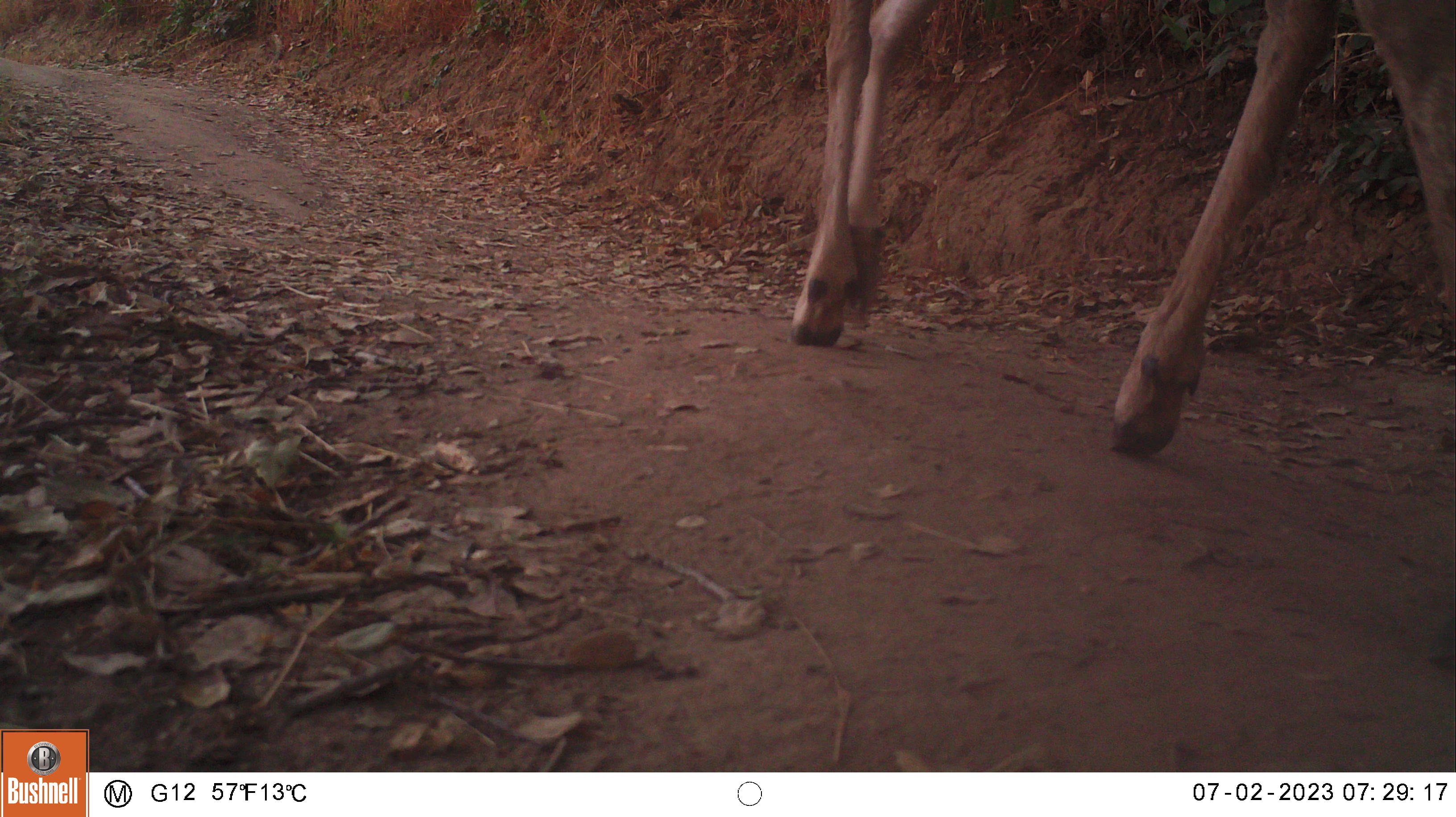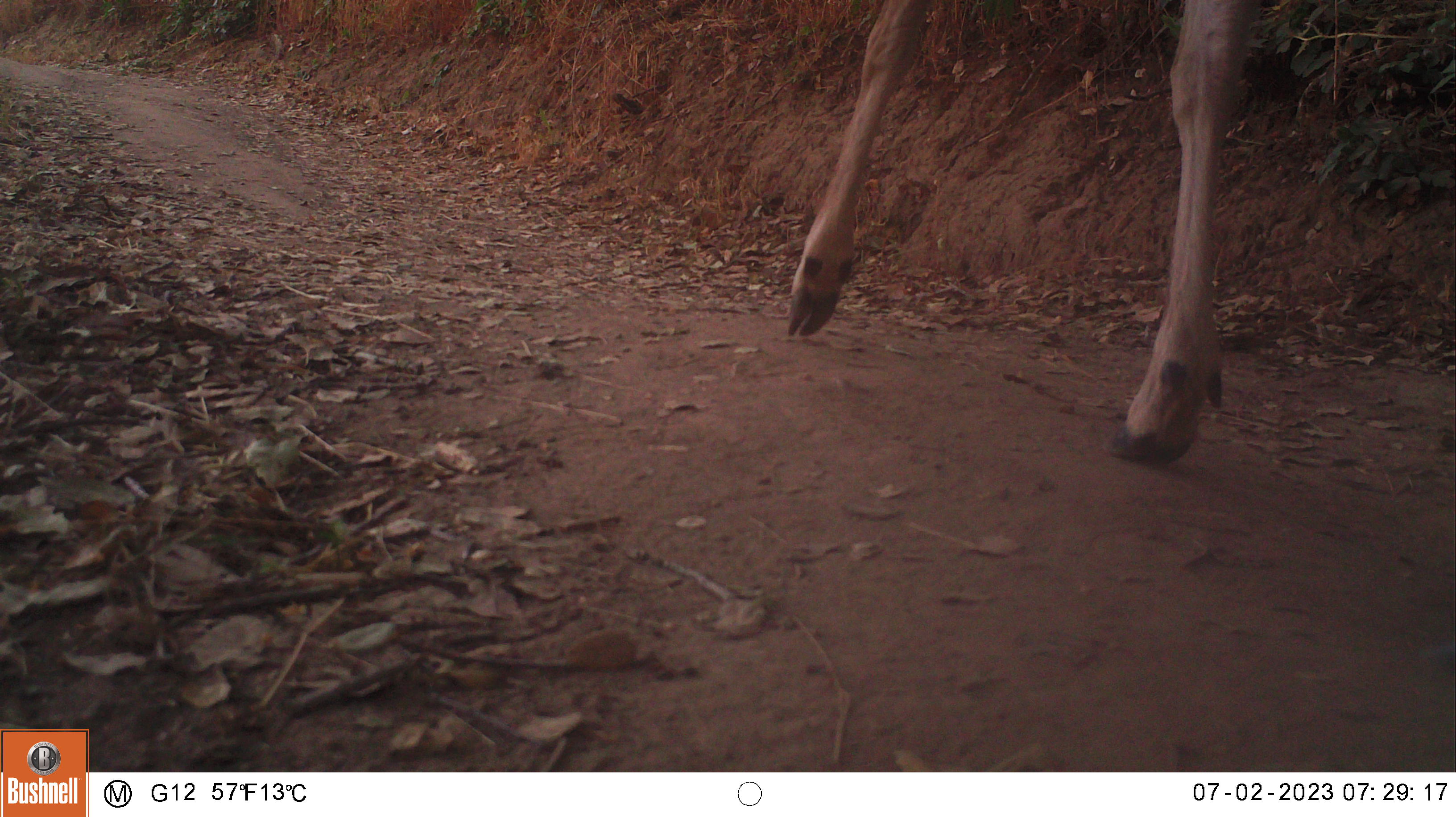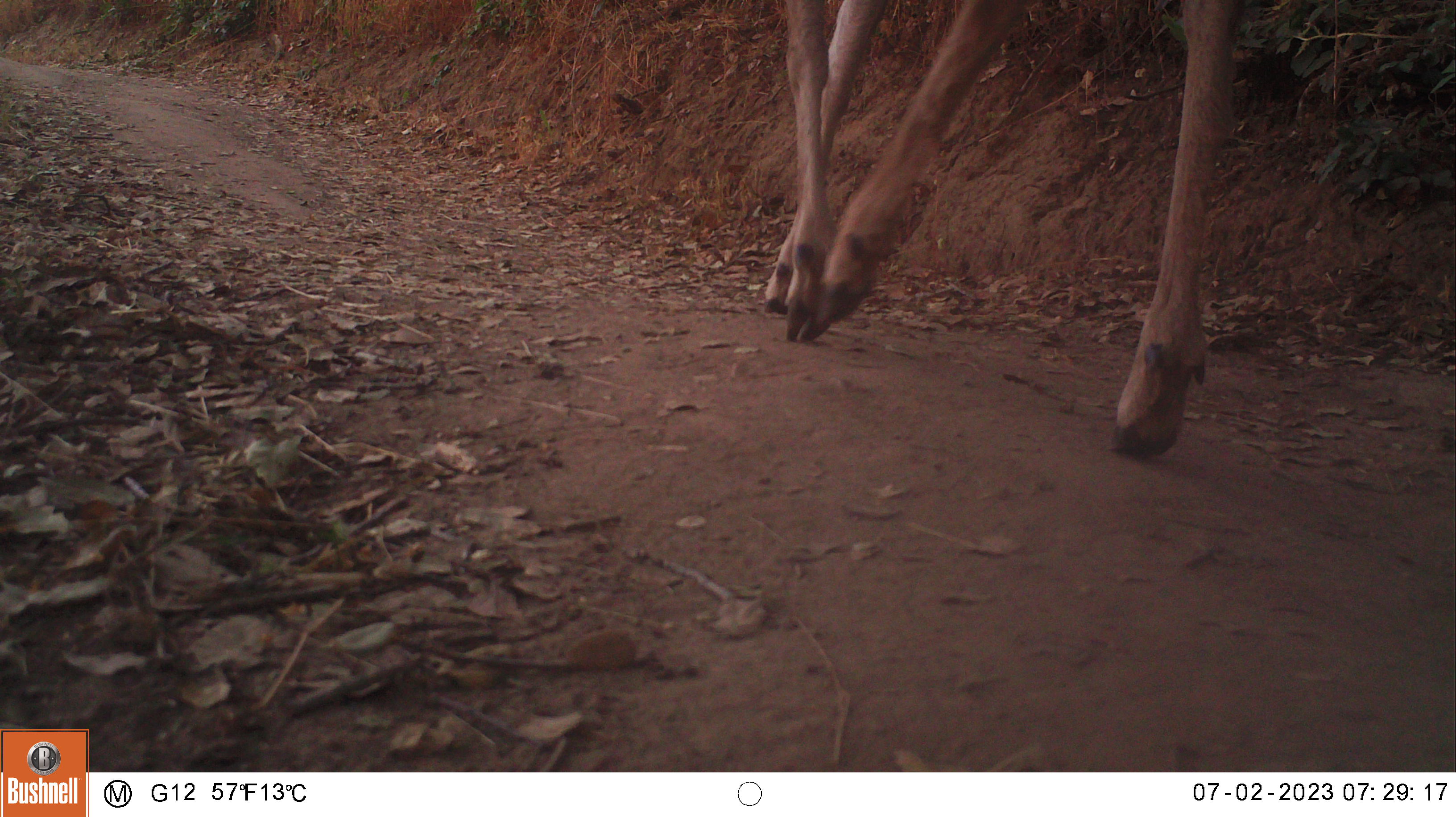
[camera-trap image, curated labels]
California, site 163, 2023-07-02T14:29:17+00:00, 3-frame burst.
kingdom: Animalia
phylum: Chordata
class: Mammalia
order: Artiodactyla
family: Cervidae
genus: Odocoileus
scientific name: Odocoileus hemionus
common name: mule deer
Mule deer (Odocoileus hemionus).